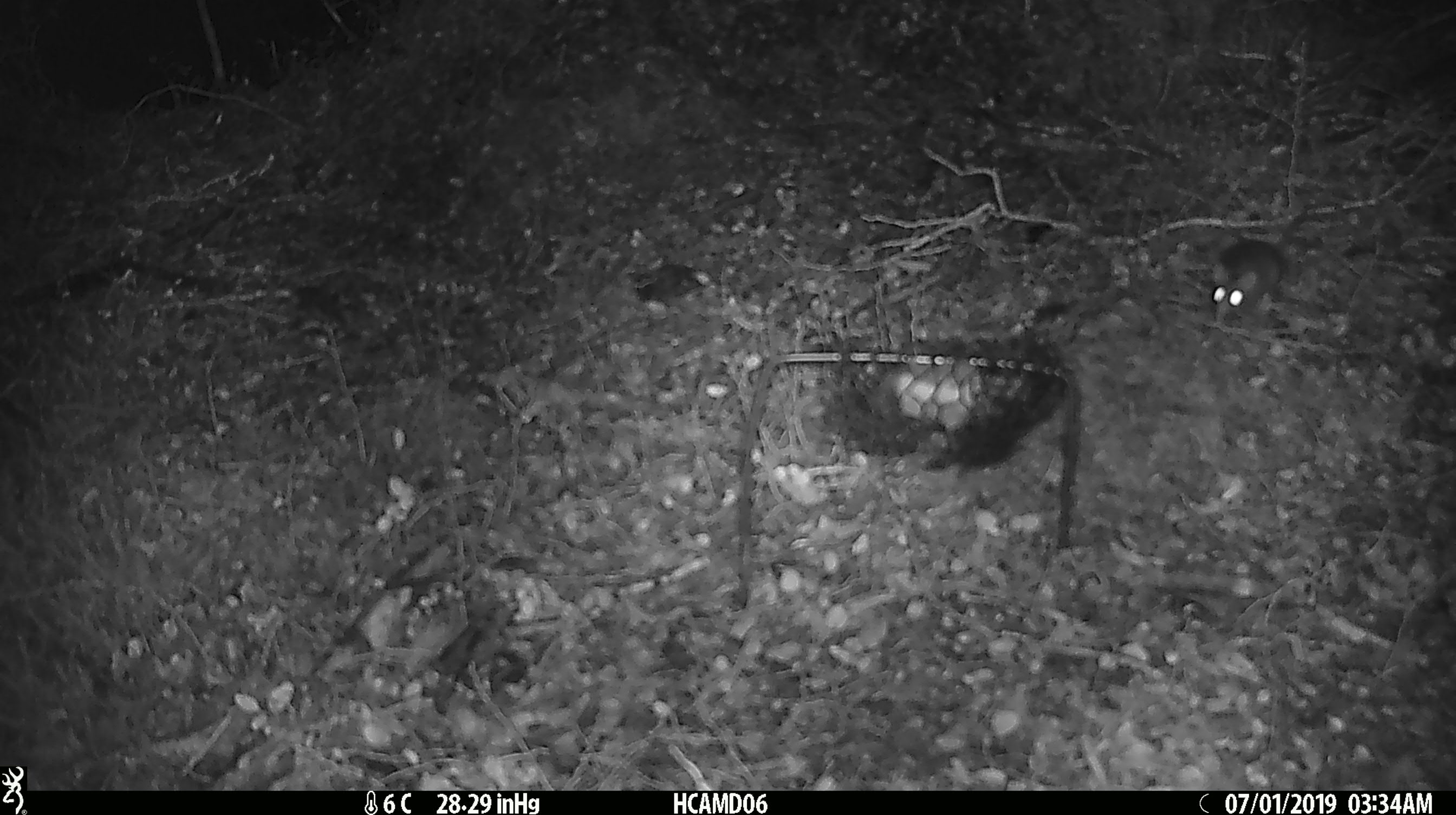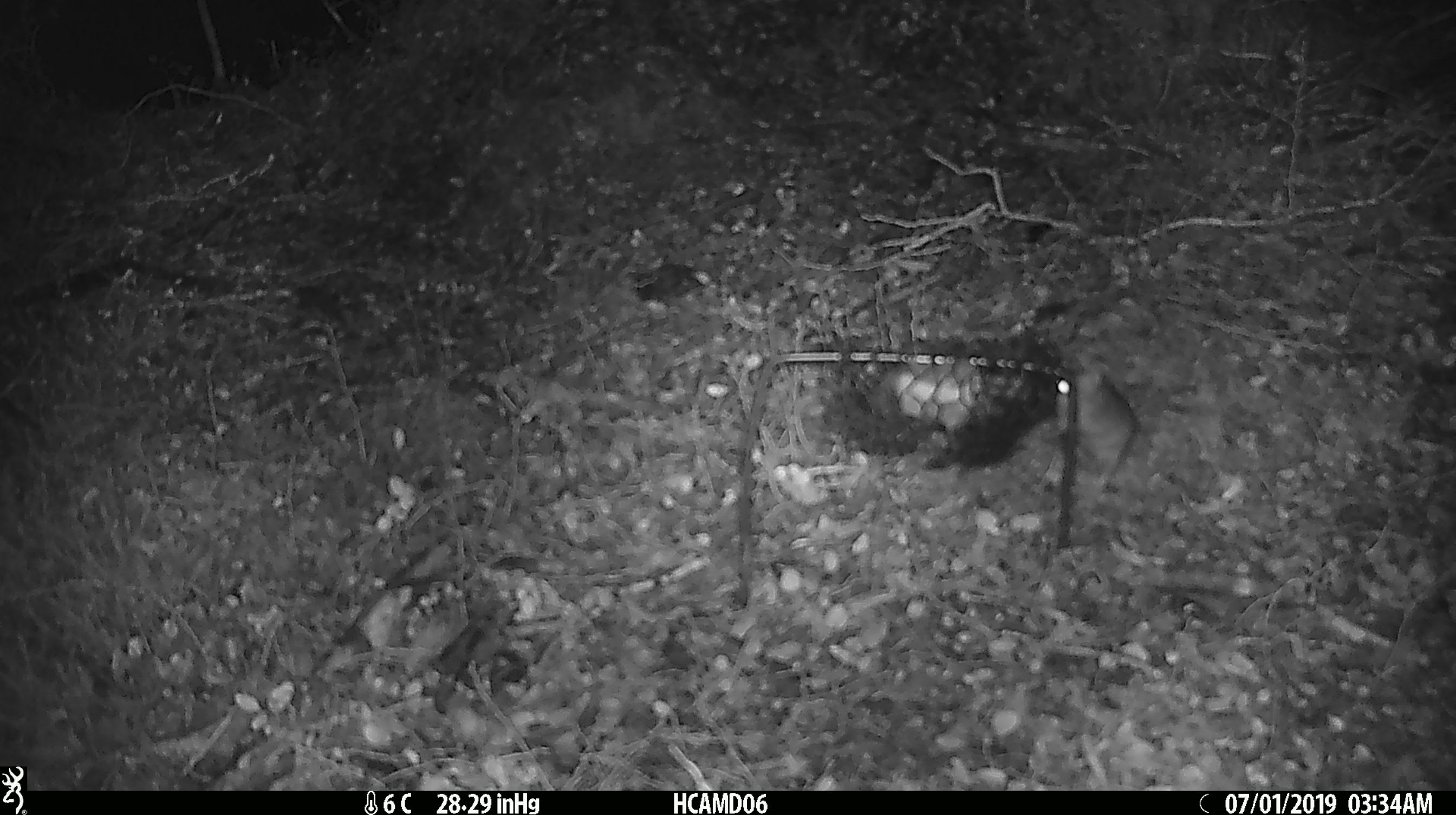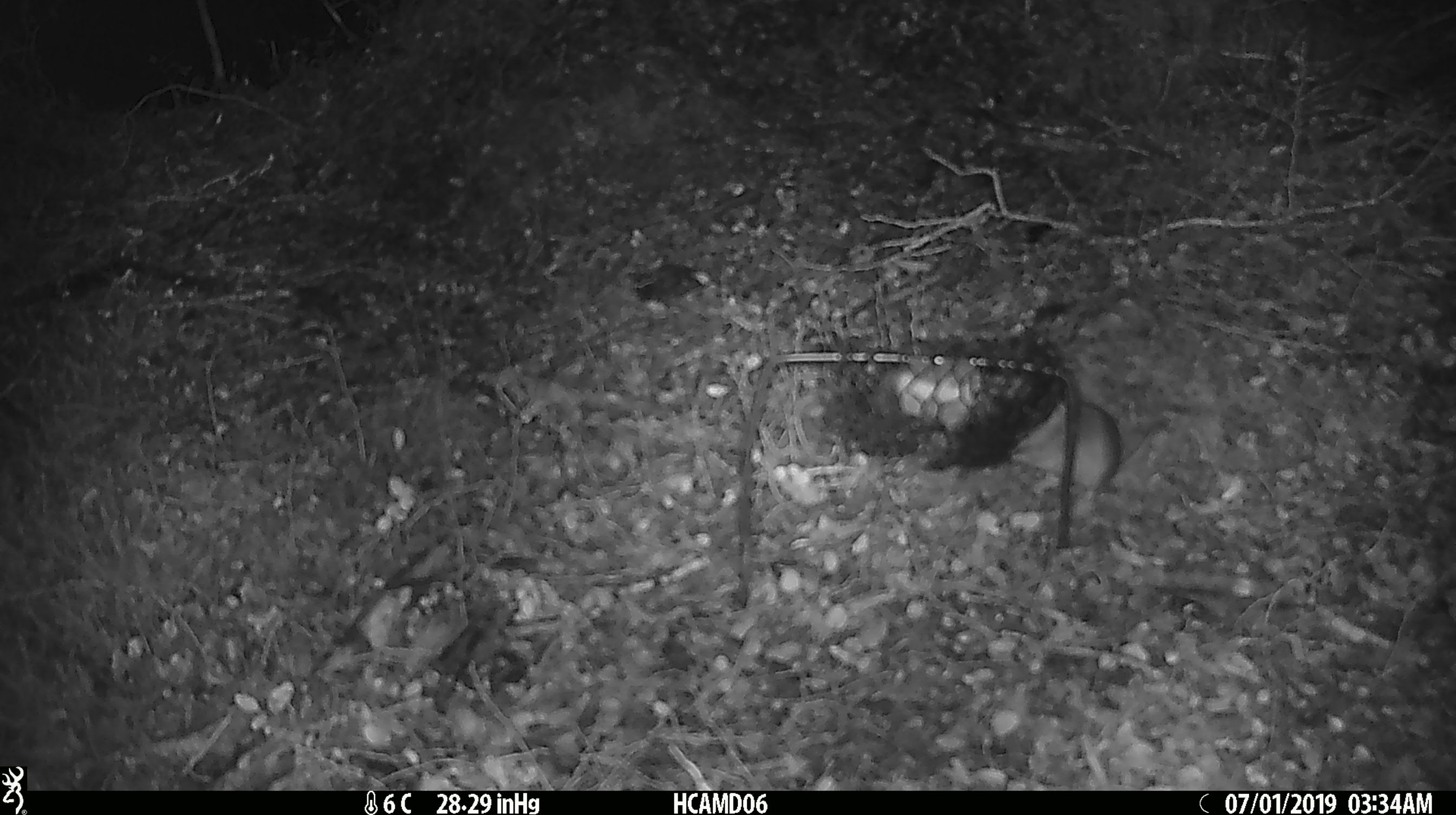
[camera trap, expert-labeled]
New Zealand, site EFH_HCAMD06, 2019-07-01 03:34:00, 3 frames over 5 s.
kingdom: Animalia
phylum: Chordata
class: Mammalia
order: Rodentia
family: Muridae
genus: Mus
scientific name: Mus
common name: mouse